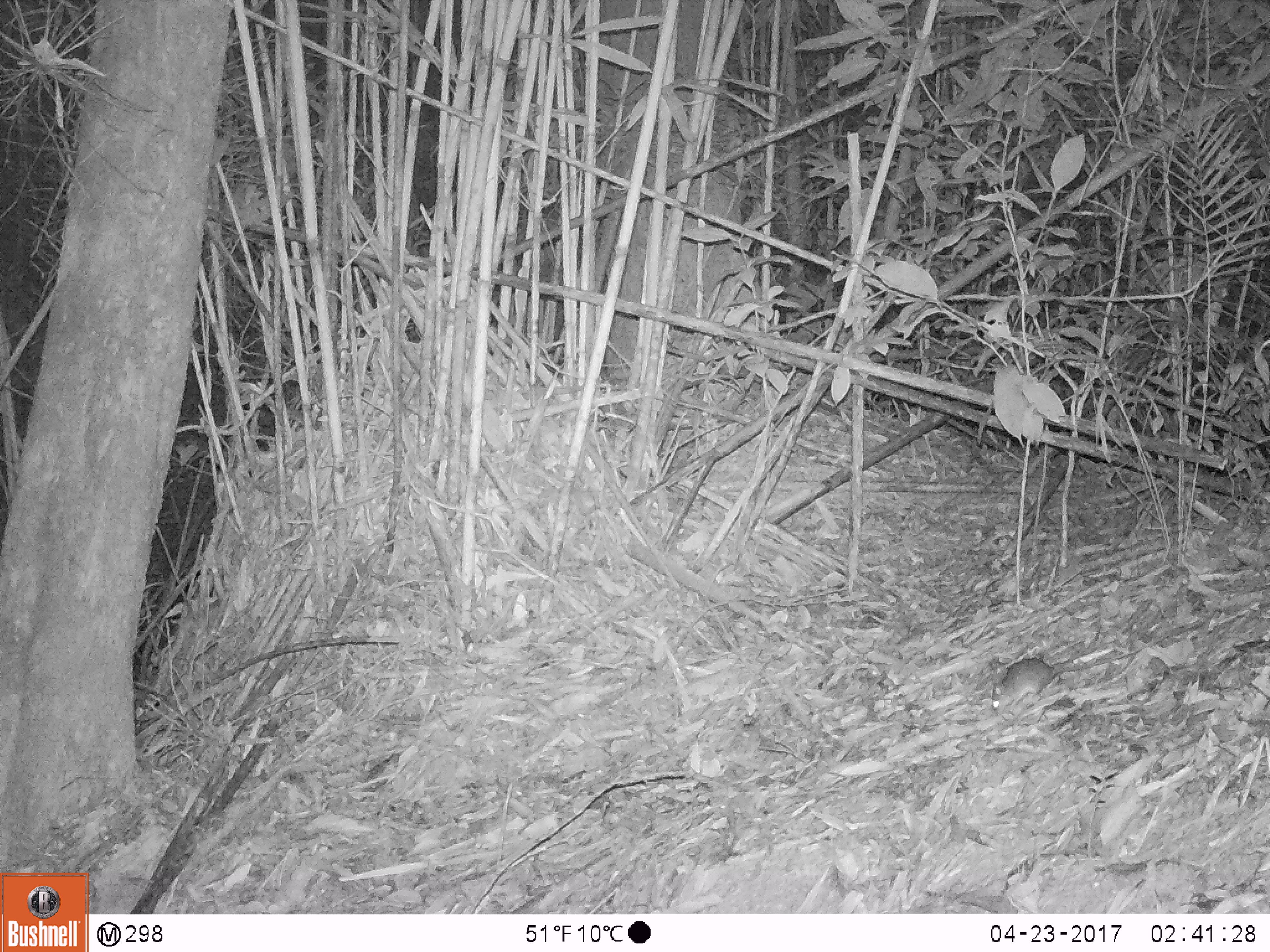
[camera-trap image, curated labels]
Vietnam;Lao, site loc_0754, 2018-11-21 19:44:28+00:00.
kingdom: Animalia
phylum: Chordata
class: Mammalia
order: Rodentia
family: Muridae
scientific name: Muridae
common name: old-world mice and rats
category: unidentified murid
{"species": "unidentified murid (old-world mice and rats) (Muridae)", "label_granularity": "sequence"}